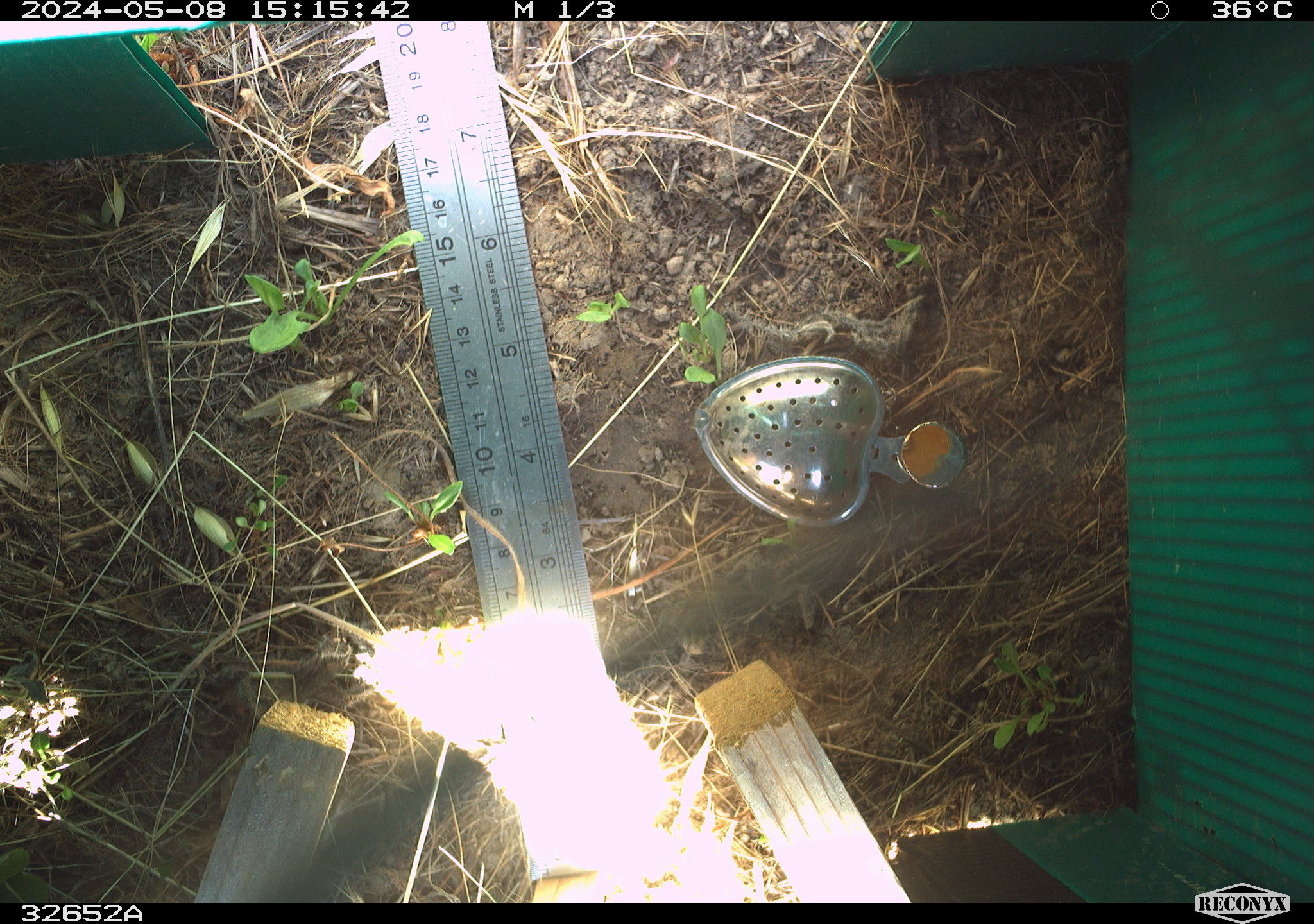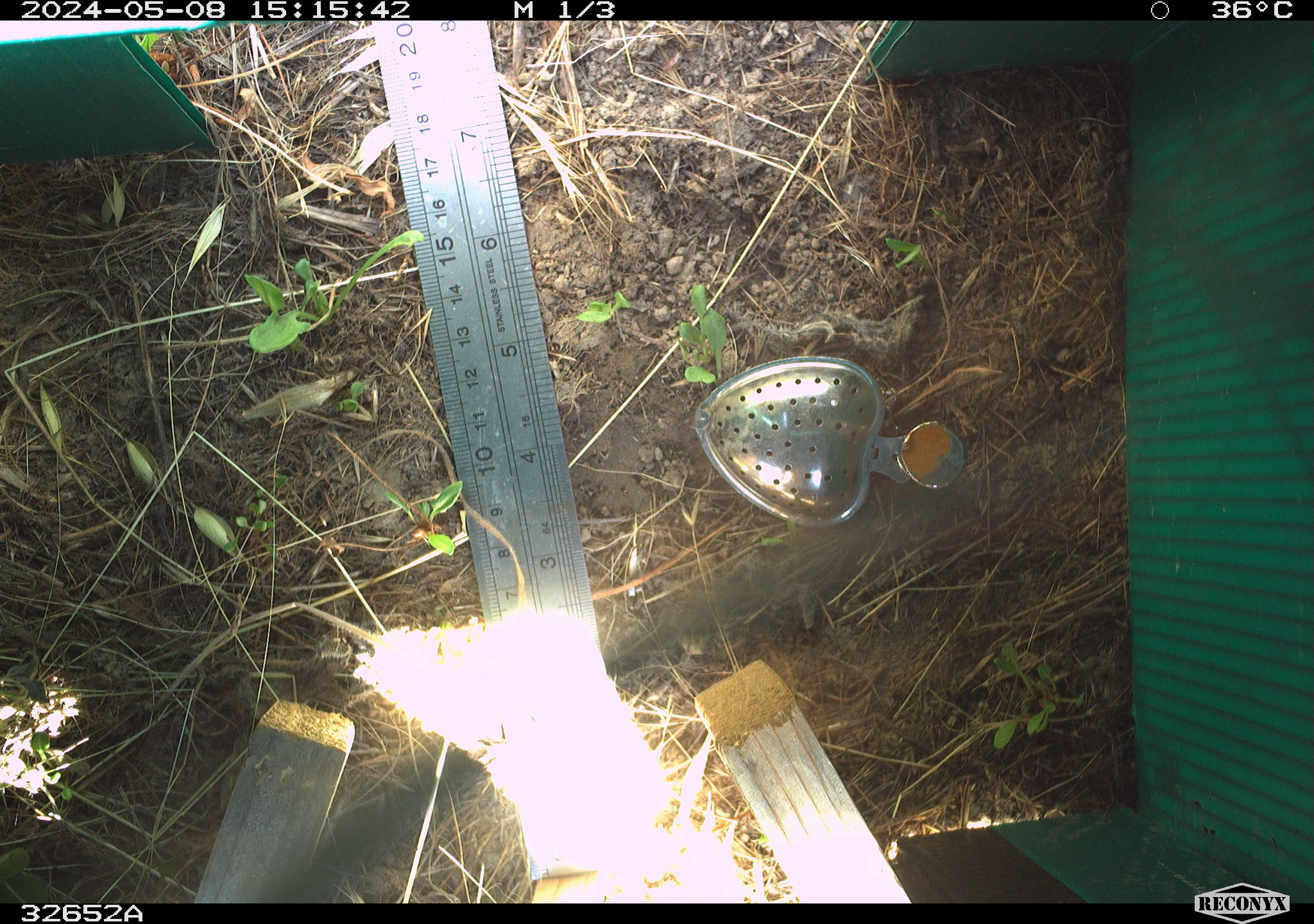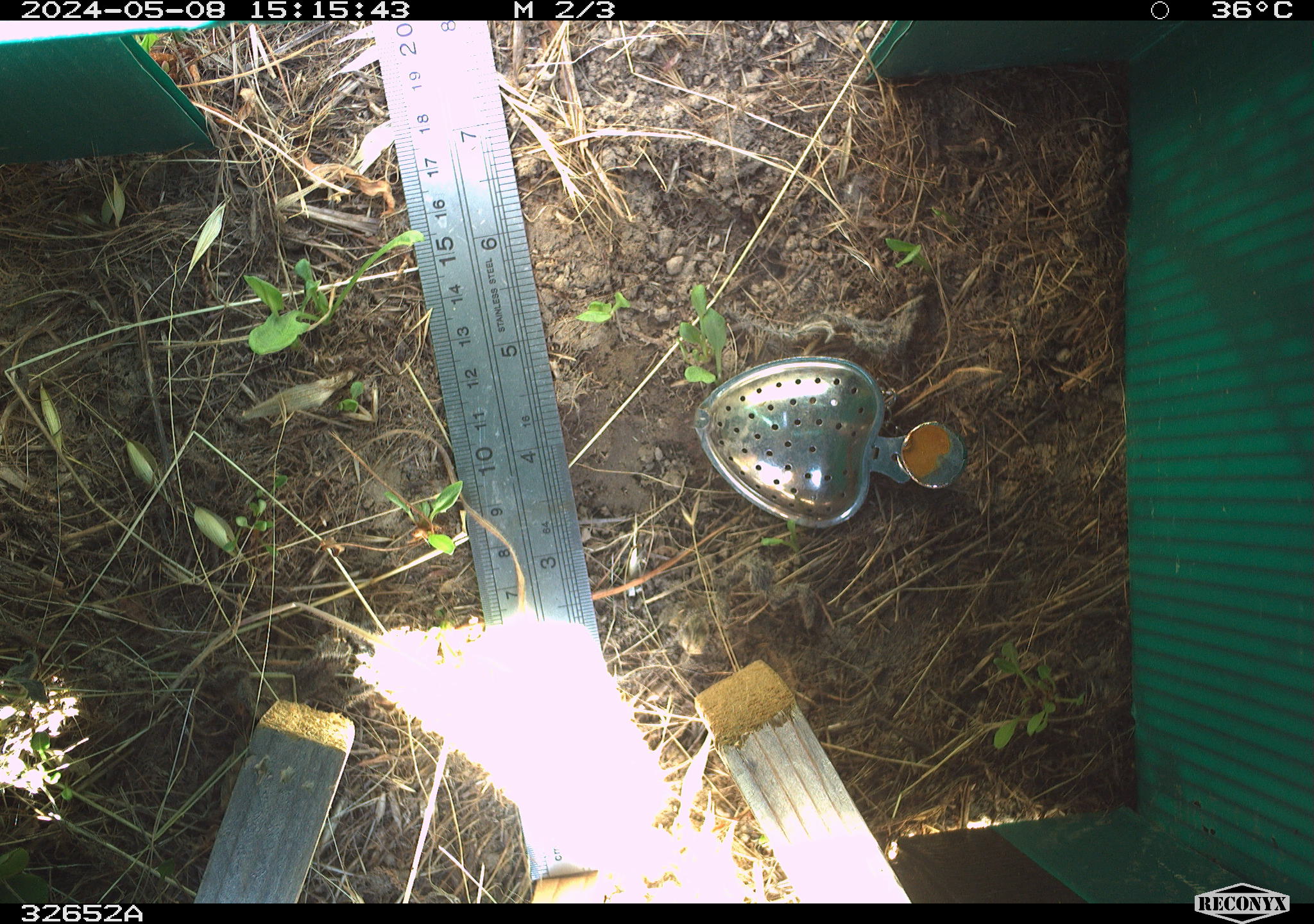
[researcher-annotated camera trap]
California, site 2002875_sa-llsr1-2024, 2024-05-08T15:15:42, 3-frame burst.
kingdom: Animalia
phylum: Arthropoda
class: Insecta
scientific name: Insecta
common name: insect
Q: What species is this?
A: Insect (Insecta).